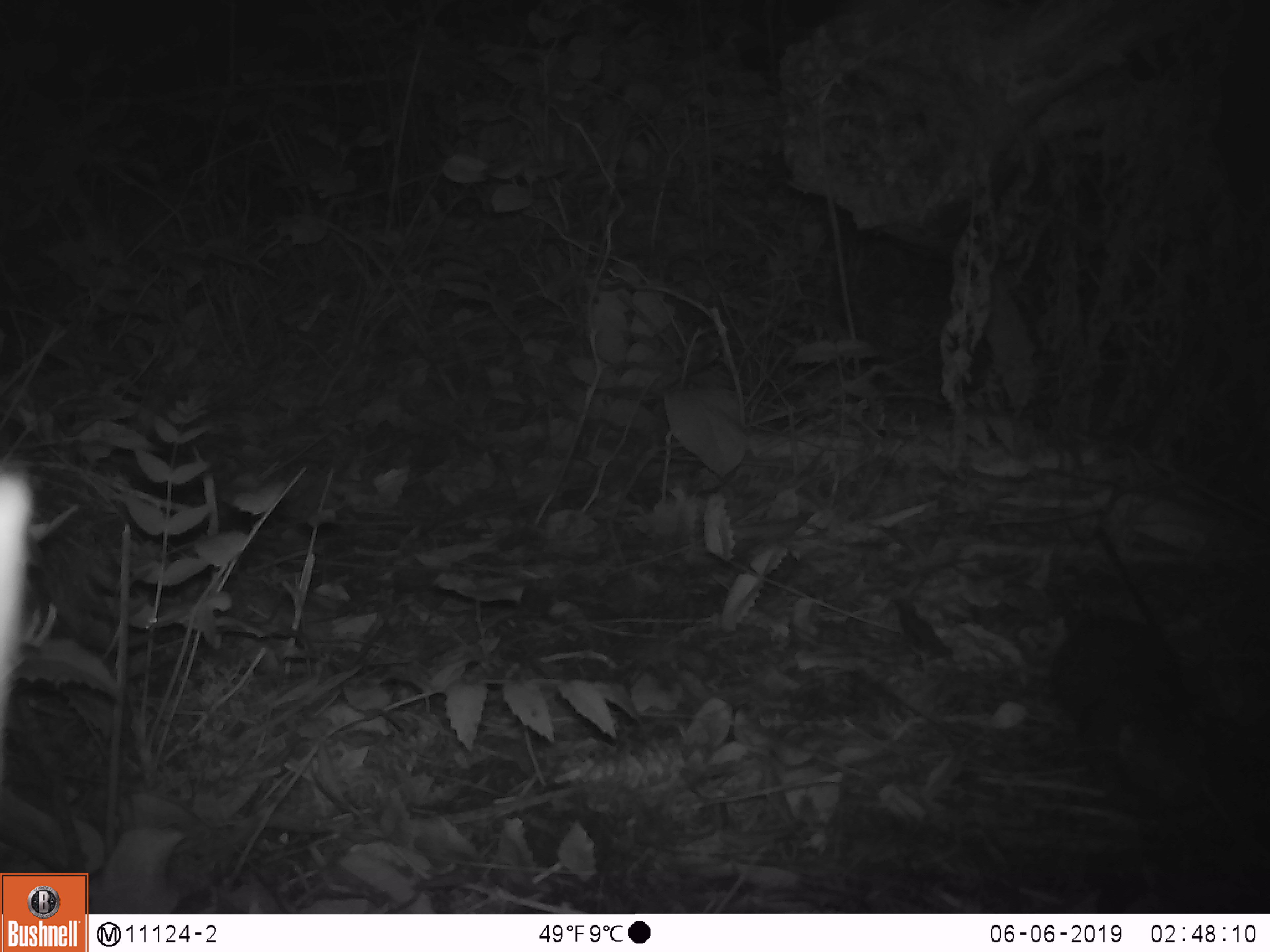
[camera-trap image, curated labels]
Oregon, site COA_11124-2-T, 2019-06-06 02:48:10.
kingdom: Animalia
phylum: Chordata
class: Mammalia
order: Rodentia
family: Aplodontiidae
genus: Aplodontia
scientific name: Aplodontia rufa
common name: mountain beaver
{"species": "mountain beaver (Aplodontia rufa)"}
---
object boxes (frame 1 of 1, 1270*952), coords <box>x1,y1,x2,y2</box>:
mountain beaver: <box>1054,610,1186,755</box>